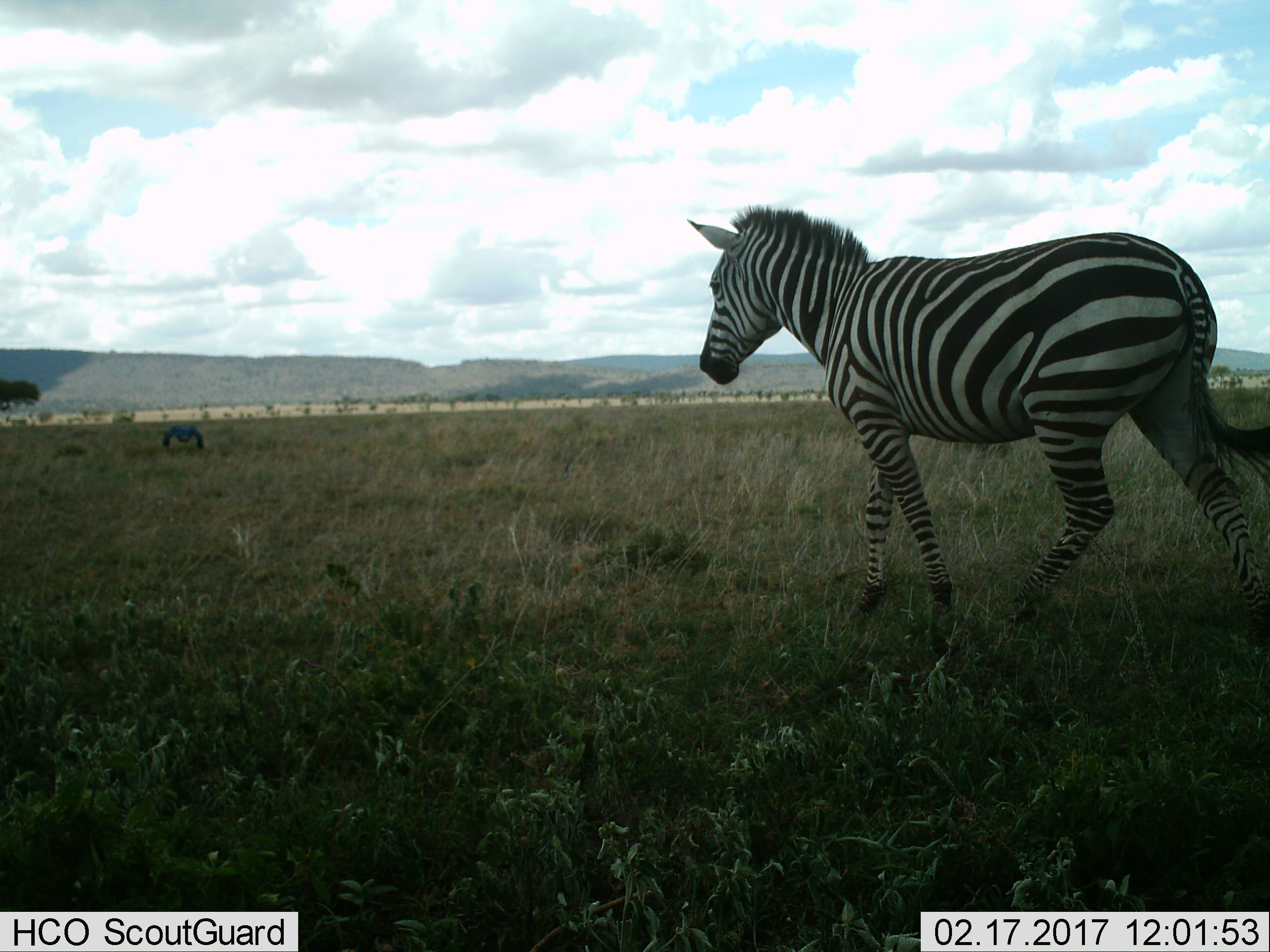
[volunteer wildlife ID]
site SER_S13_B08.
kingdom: Animalia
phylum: Chordata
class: Mammalia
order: Perissodactyla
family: Equidae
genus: Equus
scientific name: Equus quagga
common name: plains zebra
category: zebraplains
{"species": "zebraplains (plains zebra) (Equus quagga)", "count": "1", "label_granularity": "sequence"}